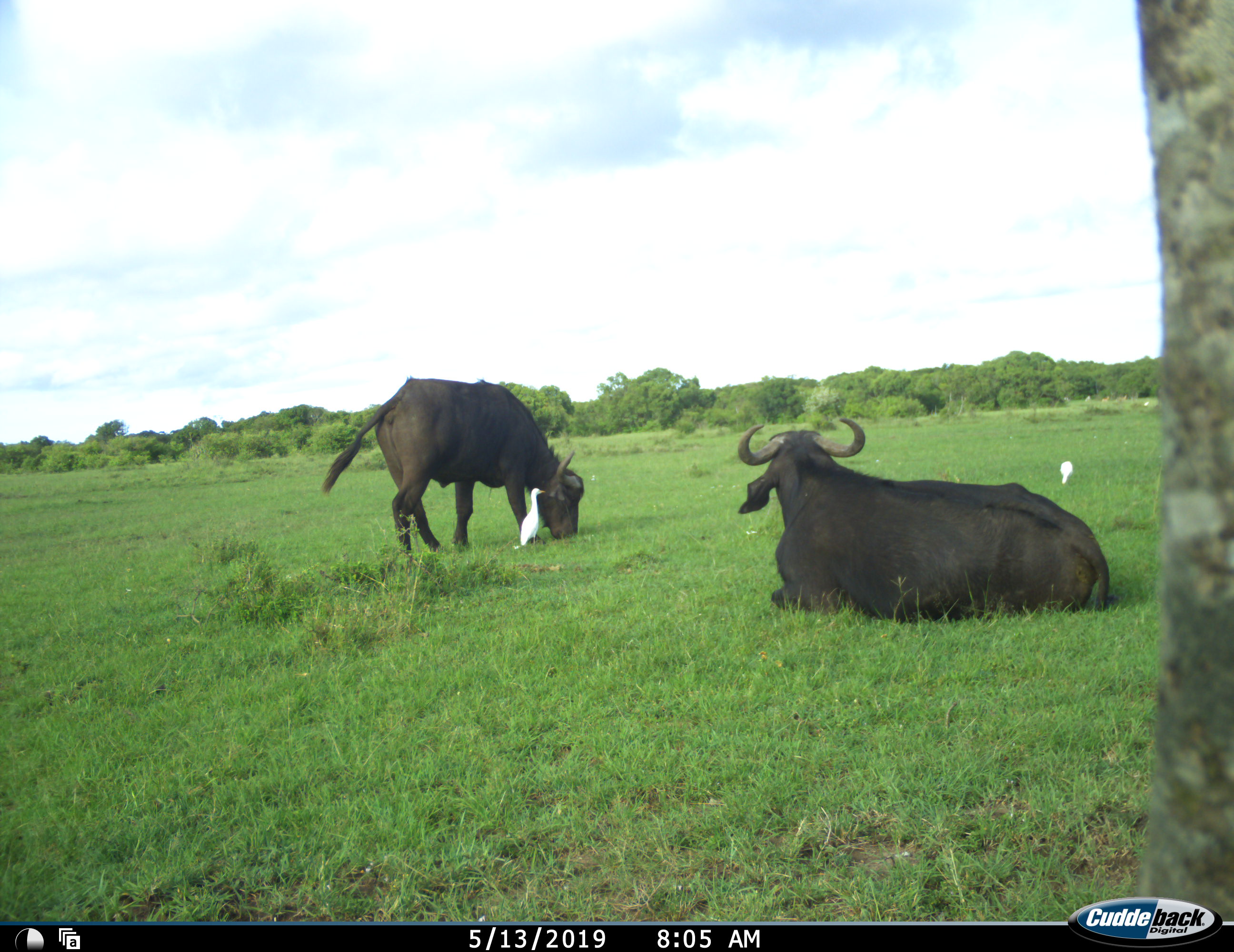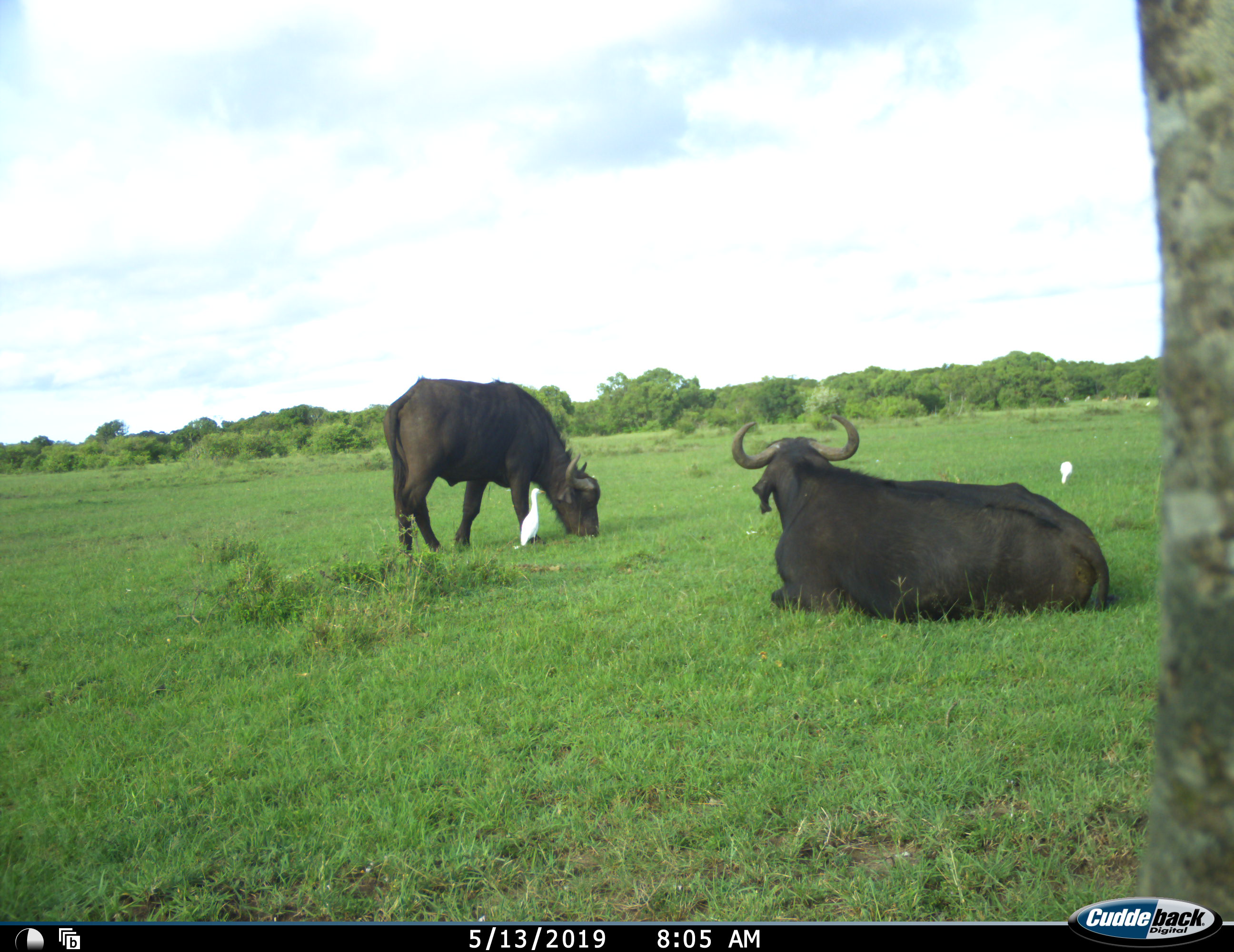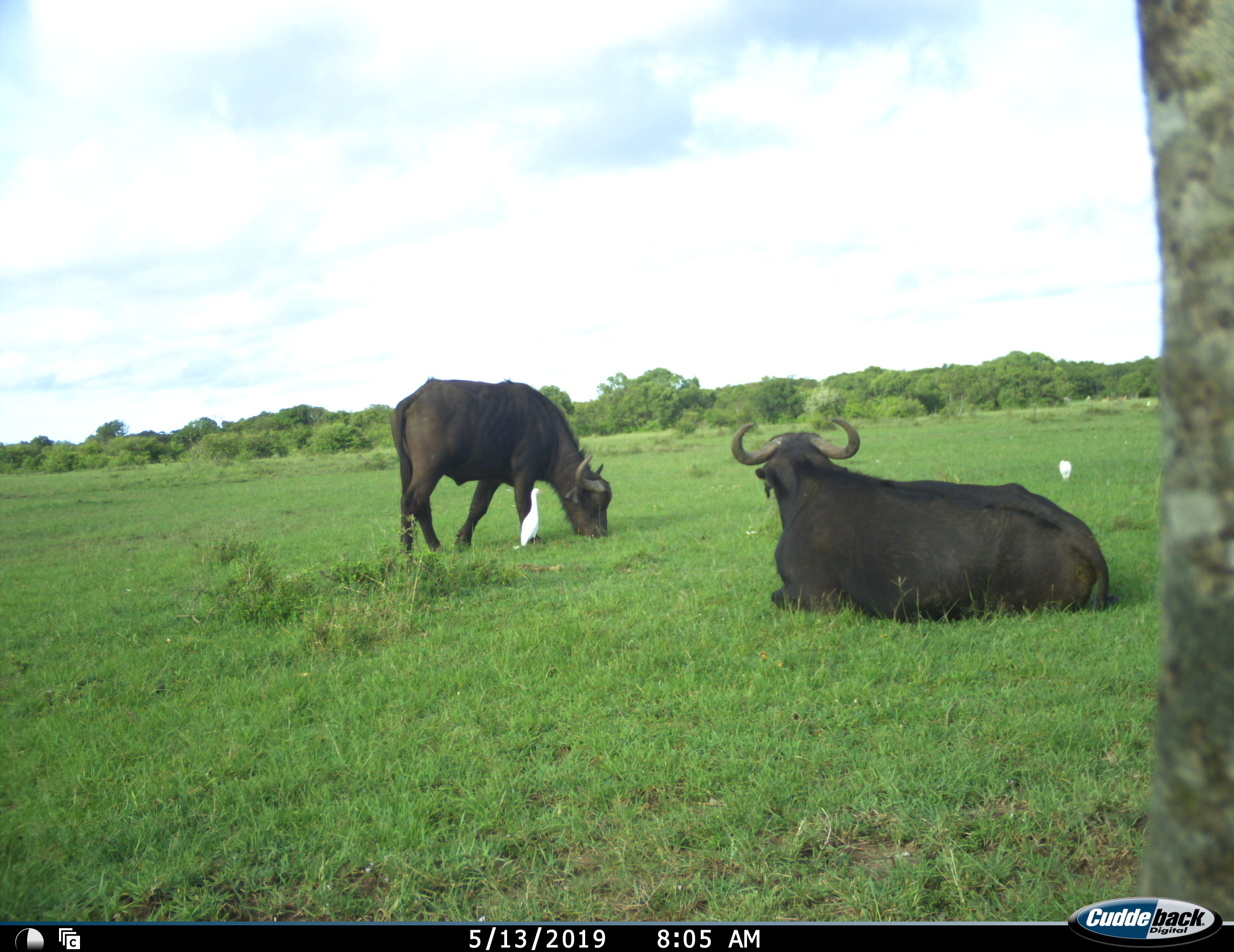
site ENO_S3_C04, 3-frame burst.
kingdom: Animalia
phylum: Chordata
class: Aves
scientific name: Aves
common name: bird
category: birdother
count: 2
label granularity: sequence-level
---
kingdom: Animalia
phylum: Chordata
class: Mammalia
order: Artiodactyla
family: Bovidae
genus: Syncerus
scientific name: Syncerus caffer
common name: african buffalo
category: buffalo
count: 2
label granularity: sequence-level